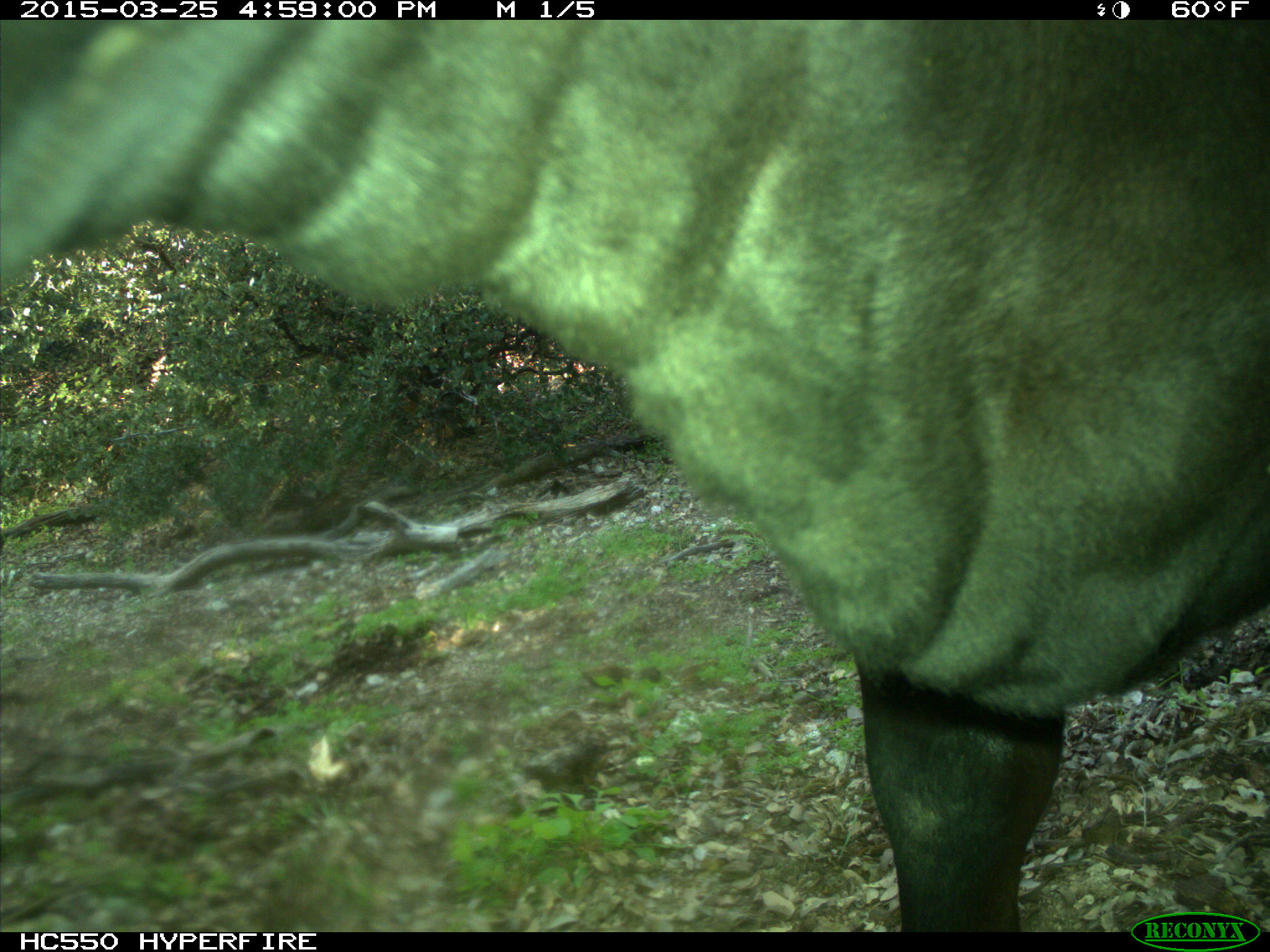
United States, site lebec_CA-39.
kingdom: Animalia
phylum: Chordata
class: Mammalia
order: Artiodactyla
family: Bovidae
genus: Bos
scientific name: Bos taurus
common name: domestic cow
Bos taurus (domestic cow).